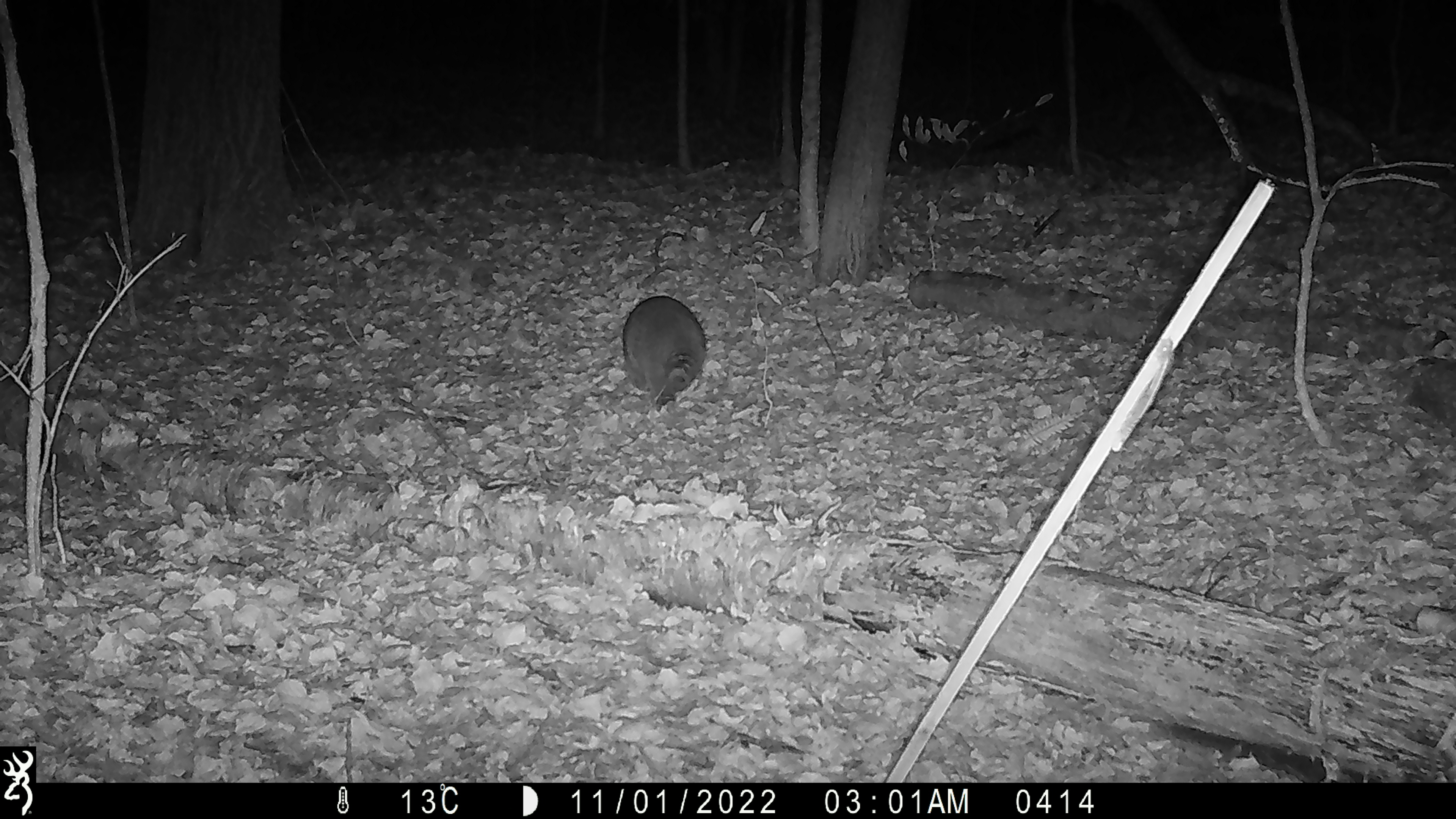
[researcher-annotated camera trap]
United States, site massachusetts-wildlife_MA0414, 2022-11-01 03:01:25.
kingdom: Animalia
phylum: Chordata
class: Mammalia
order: Carnivora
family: Procyonidae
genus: Procyon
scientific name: Procyon lotor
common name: raccoon